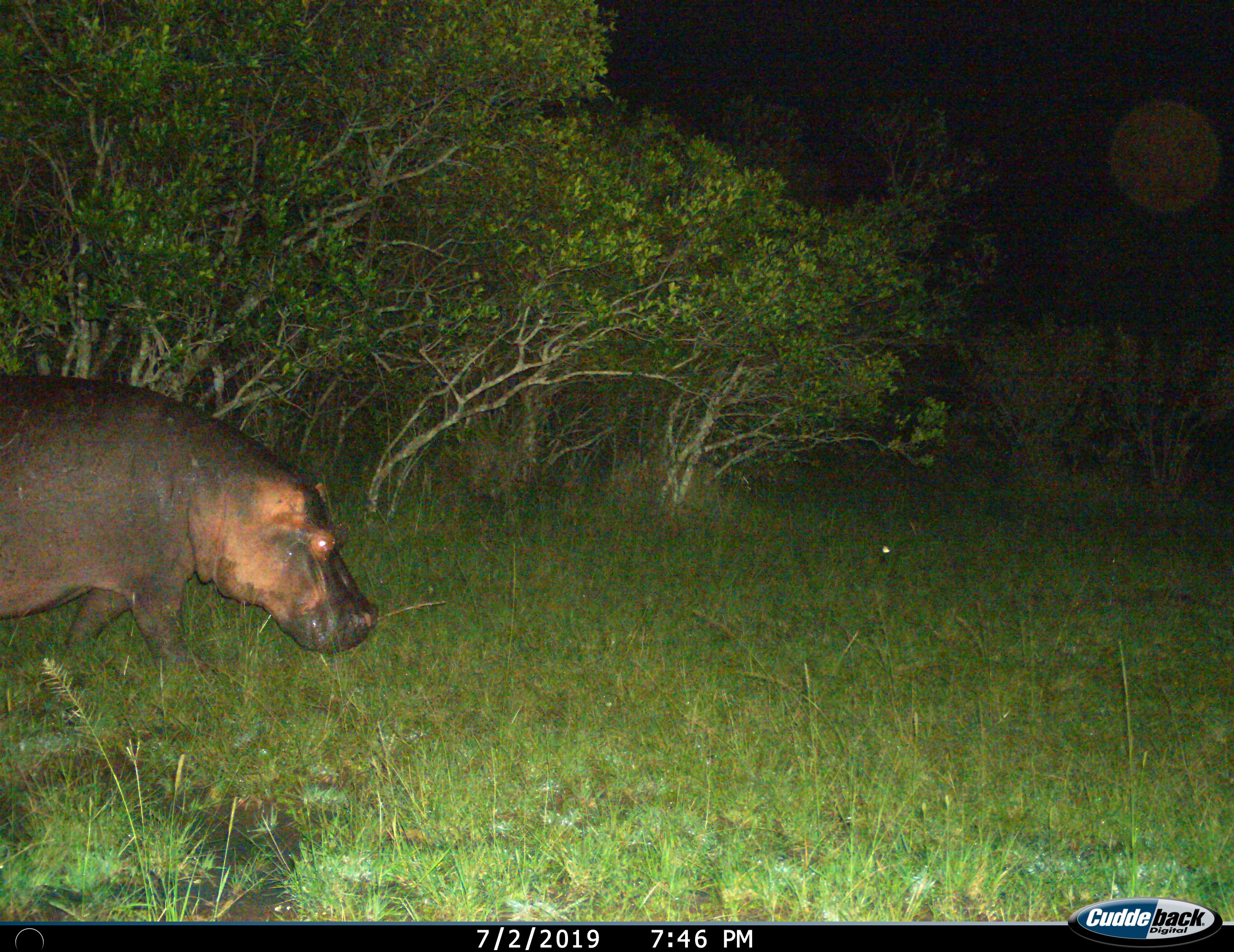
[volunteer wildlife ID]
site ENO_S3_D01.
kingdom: Animalia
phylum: Chordata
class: Mammalia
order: Artiodactyla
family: Hippopotamidae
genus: Hippopotamus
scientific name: Hippopotamus amphibius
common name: hippopotamus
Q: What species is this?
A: Hippopotamus (Hippopotamus amphibius).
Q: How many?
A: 1.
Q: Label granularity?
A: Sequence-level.